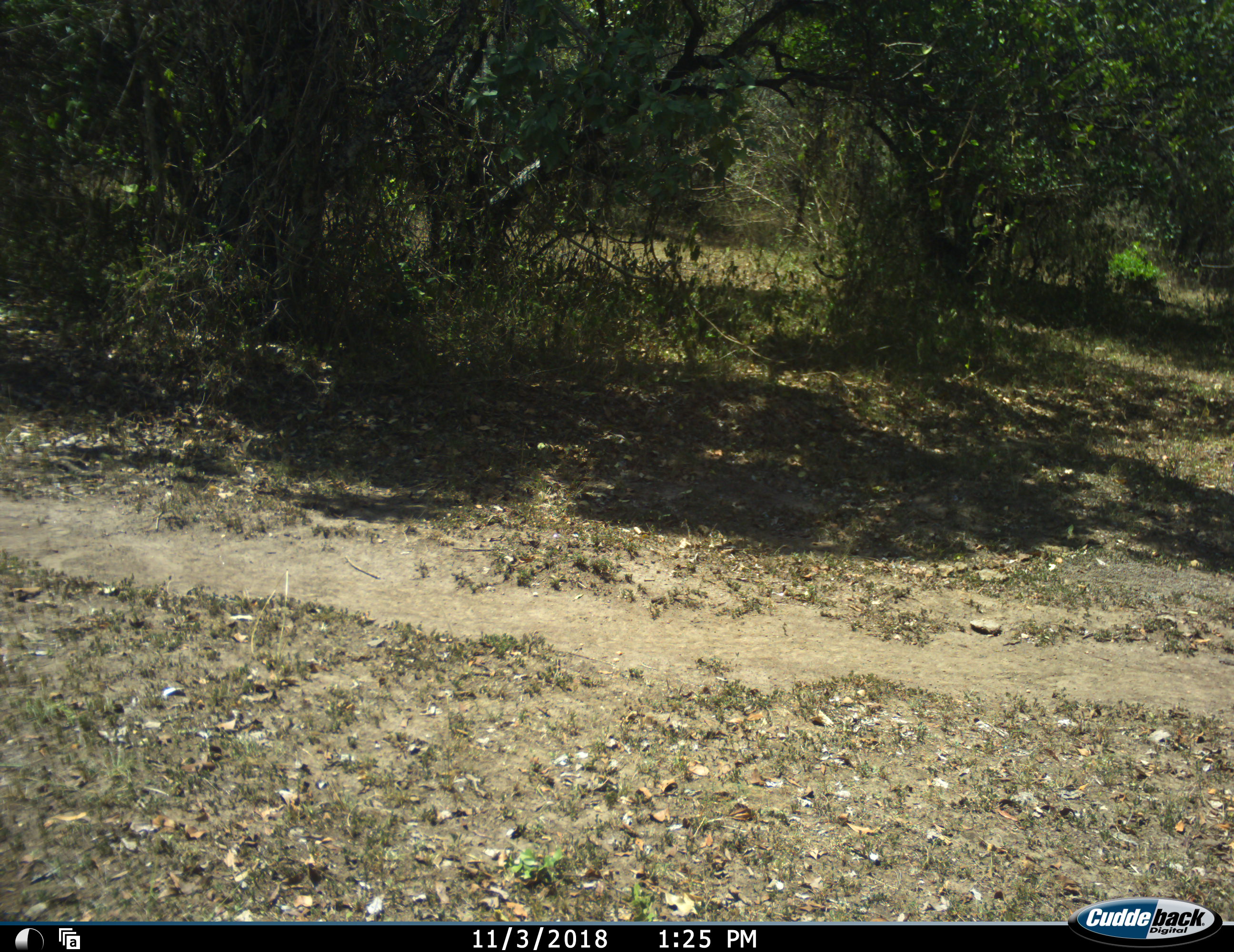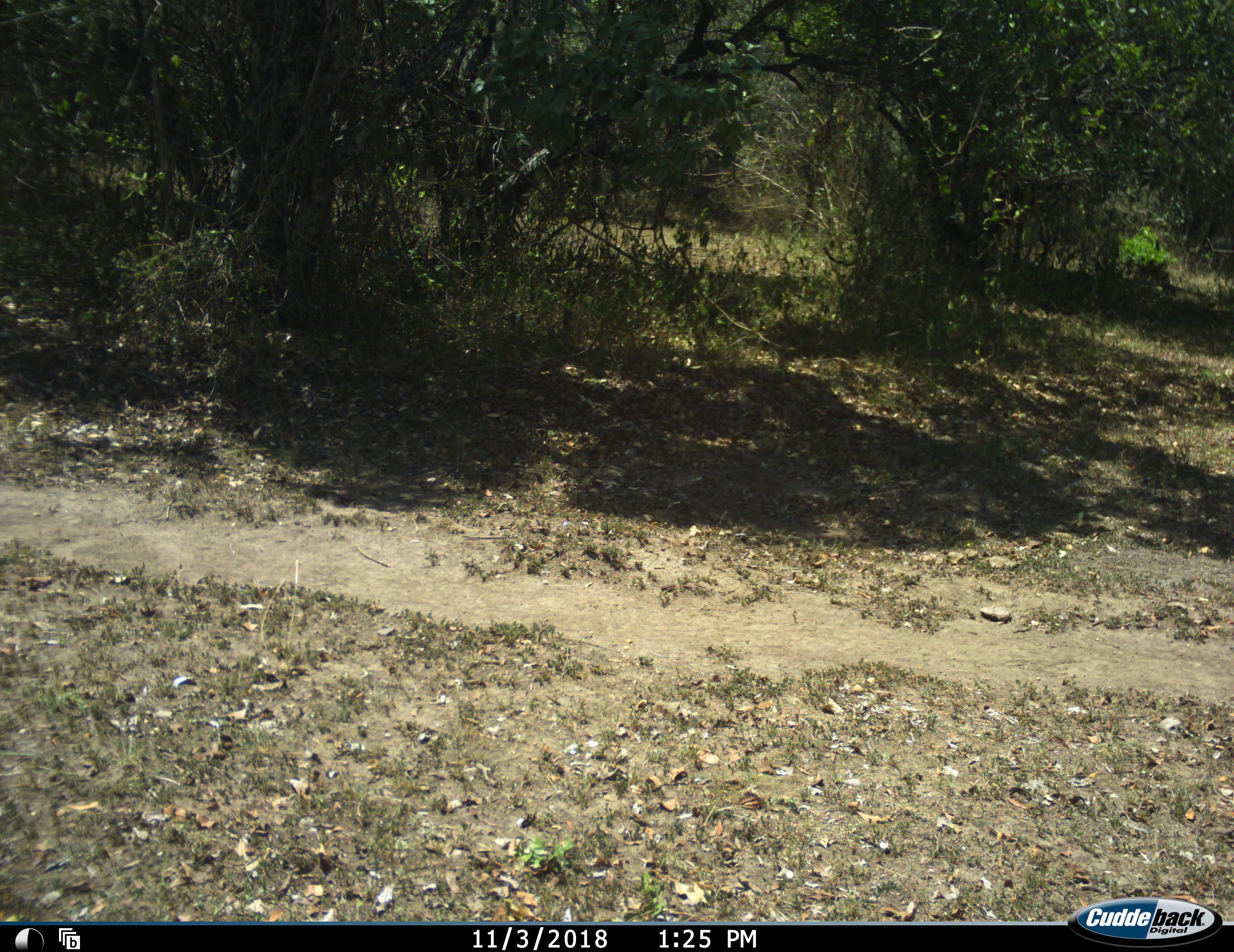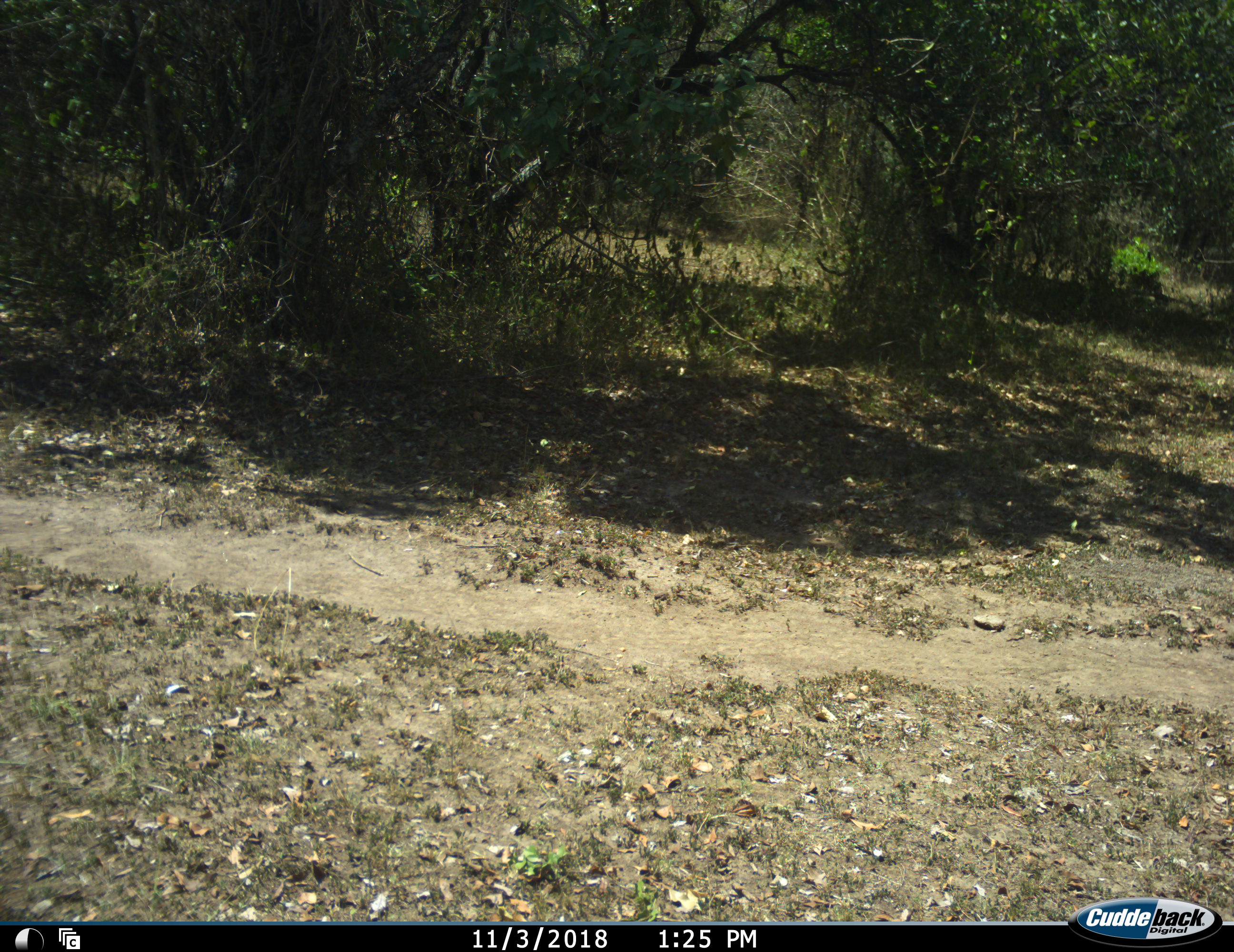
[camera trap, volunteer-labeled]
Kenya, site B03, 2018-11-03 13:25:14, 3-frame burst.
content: no animal present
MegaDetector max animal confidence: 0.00